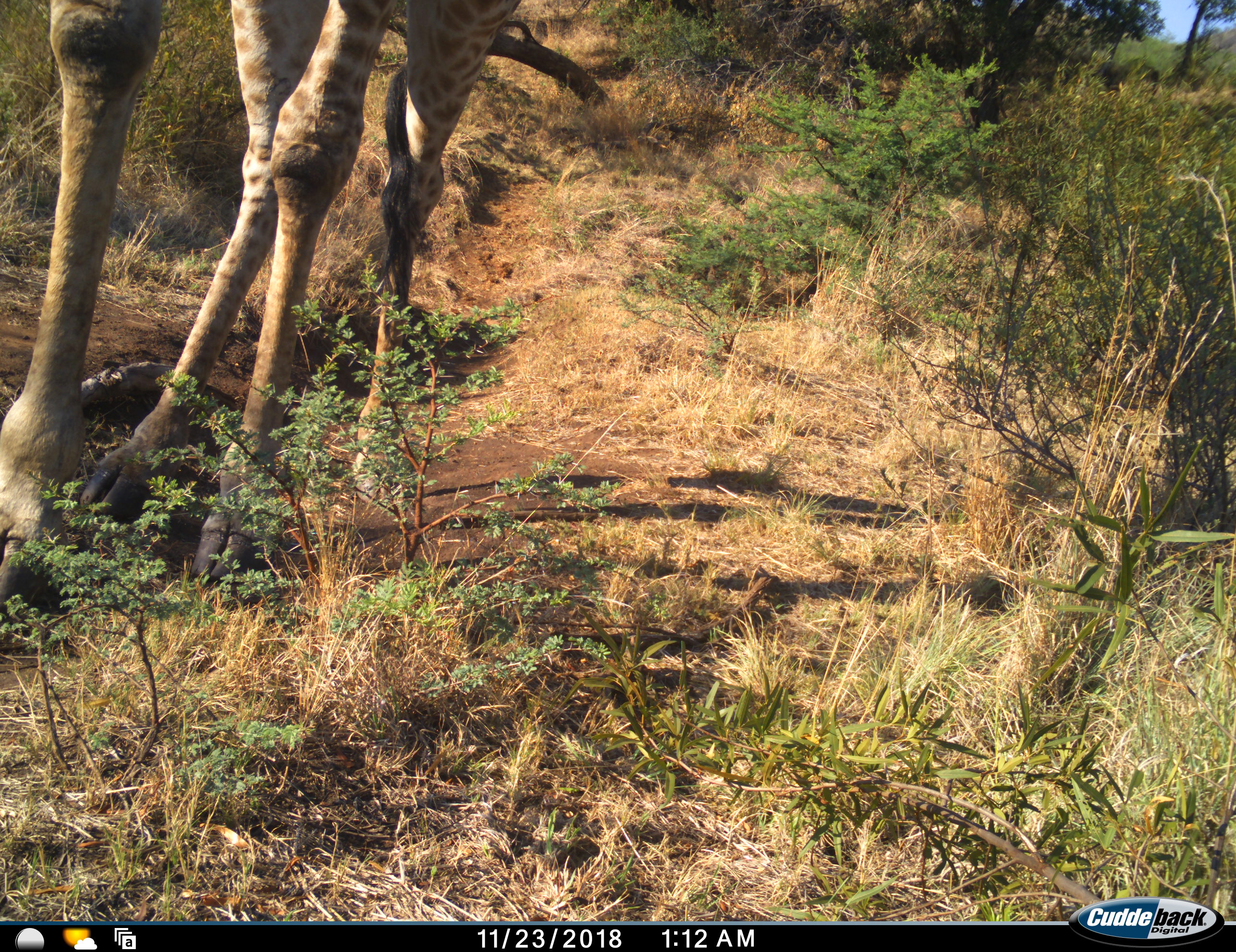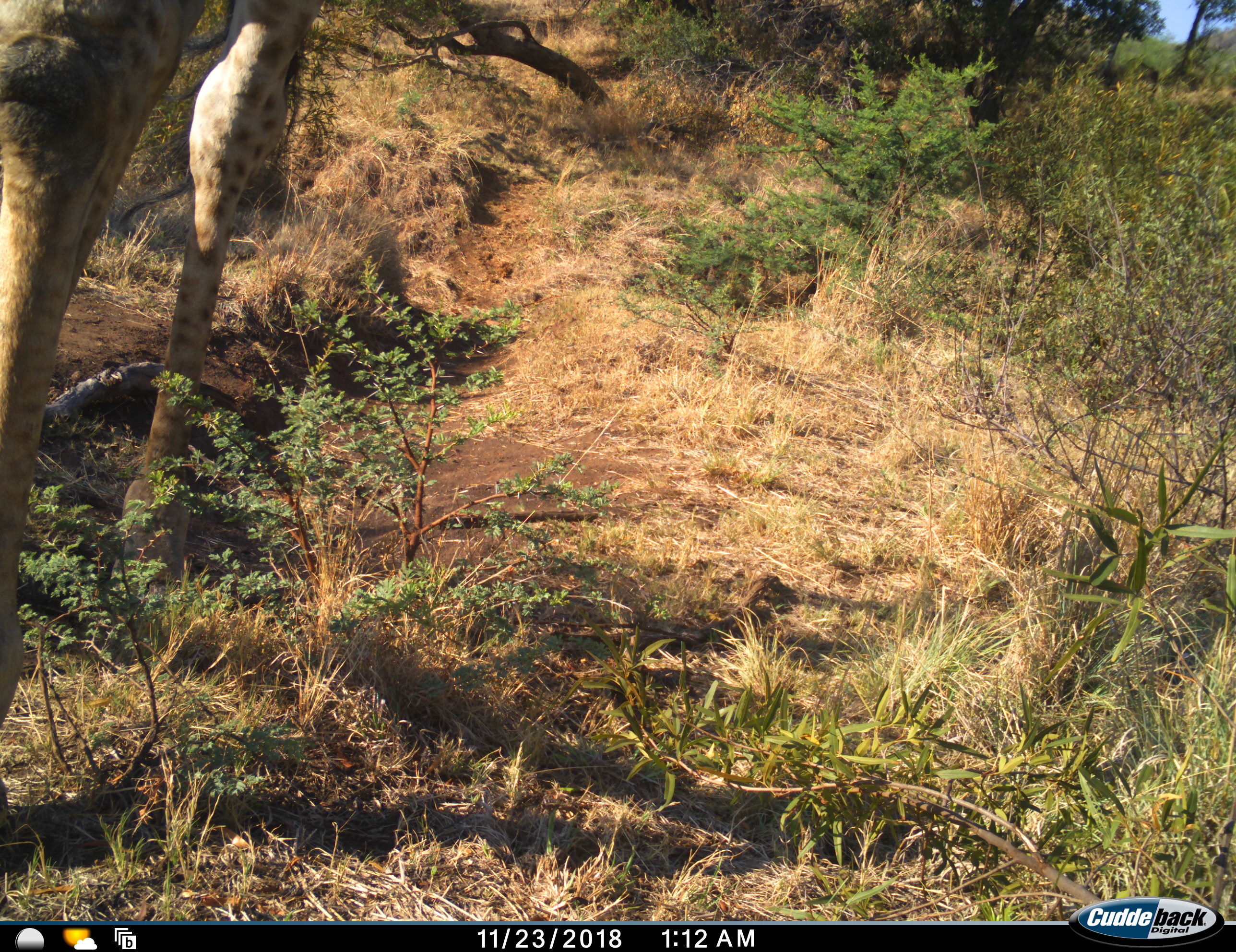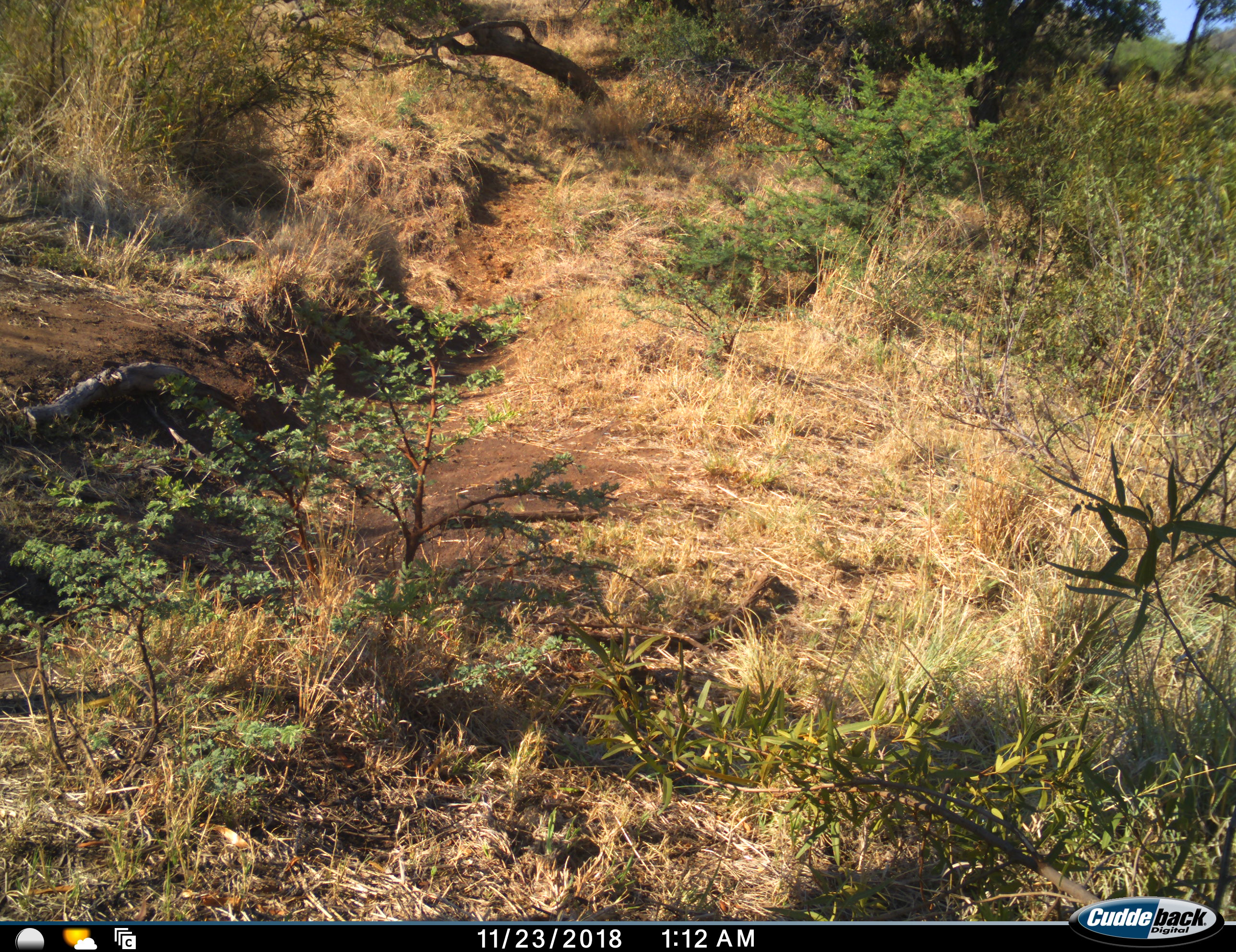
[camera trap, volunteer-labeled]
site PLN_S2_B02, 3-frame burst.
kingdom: Animalia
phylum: Chordata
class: Mammalia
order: Artiodactyla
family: Giraffidae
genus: Giraffa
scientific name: Giraffa camelopardalis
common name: giraffe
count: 1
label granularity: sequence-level